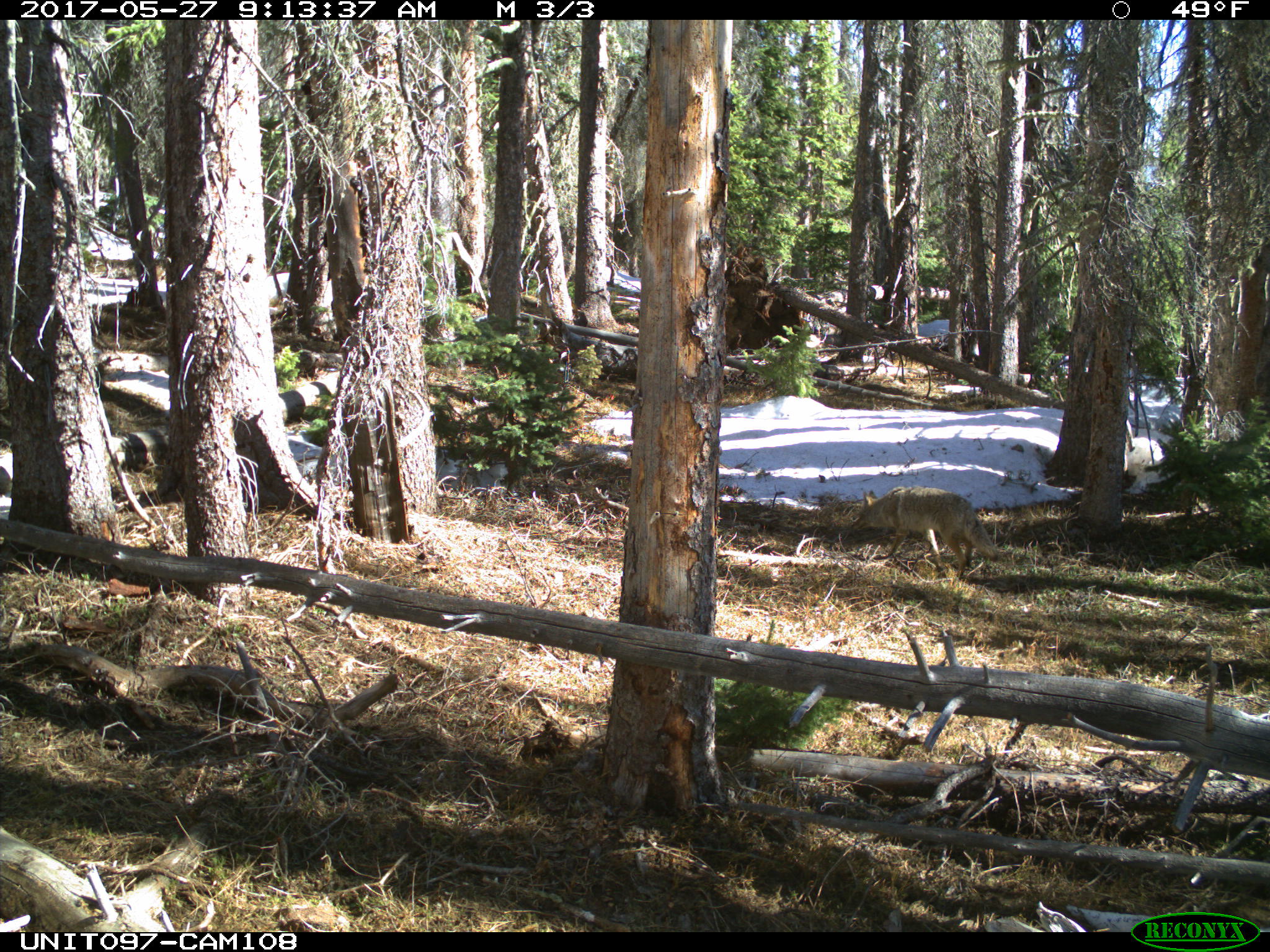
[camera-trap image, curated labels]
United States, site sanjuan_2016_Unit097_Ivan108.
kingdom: Animalia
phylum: Chordata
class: Mammalia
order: Carnivora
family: Canidae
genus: Canis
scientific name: Canis latrans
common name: coyote